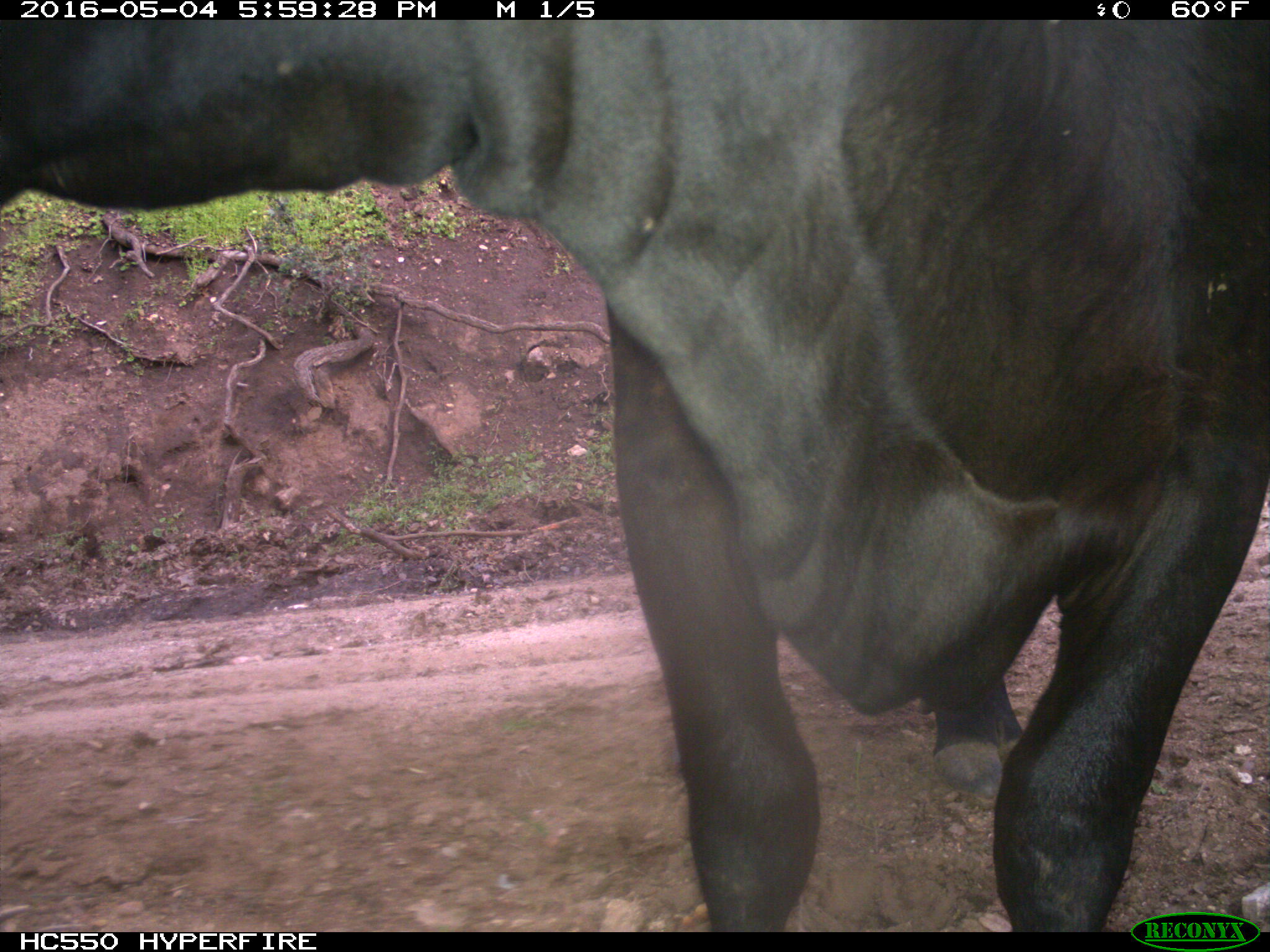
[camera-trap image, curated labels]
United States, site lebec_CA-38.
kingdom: Animalia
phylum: Chordata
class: Mammalia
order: Artiodactyla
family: Bovidae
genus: Bos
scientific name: Bos taurus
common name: domestic cow